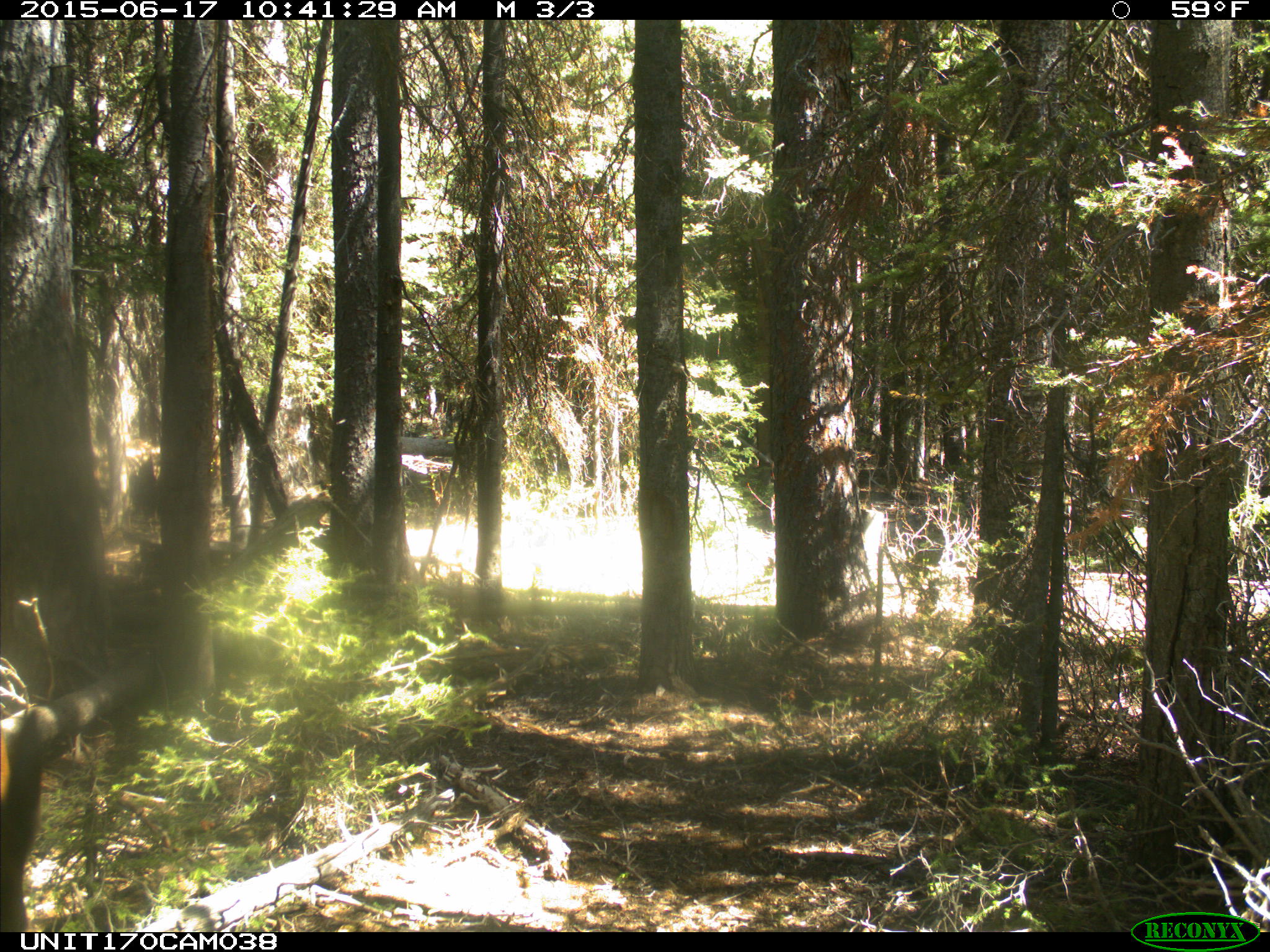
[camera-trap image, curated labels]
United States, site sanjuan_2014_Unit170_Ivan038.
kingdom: Animalia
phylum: Chordata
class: Mammalia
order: Artiodactyla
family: Cervidae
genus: Cervus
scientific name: Cervus elaphus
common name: red deer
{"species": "Cervus elaphus (red deer)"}